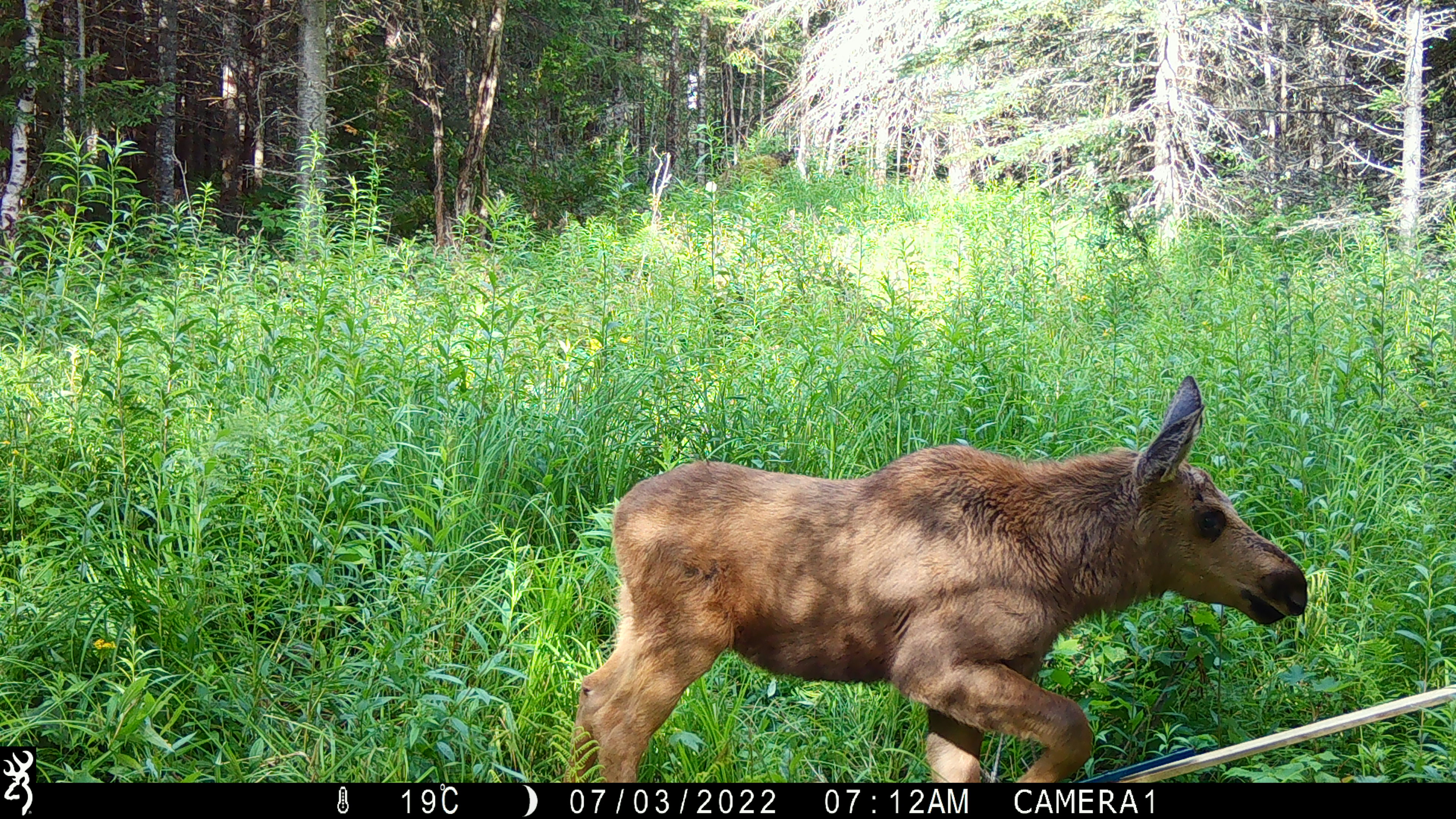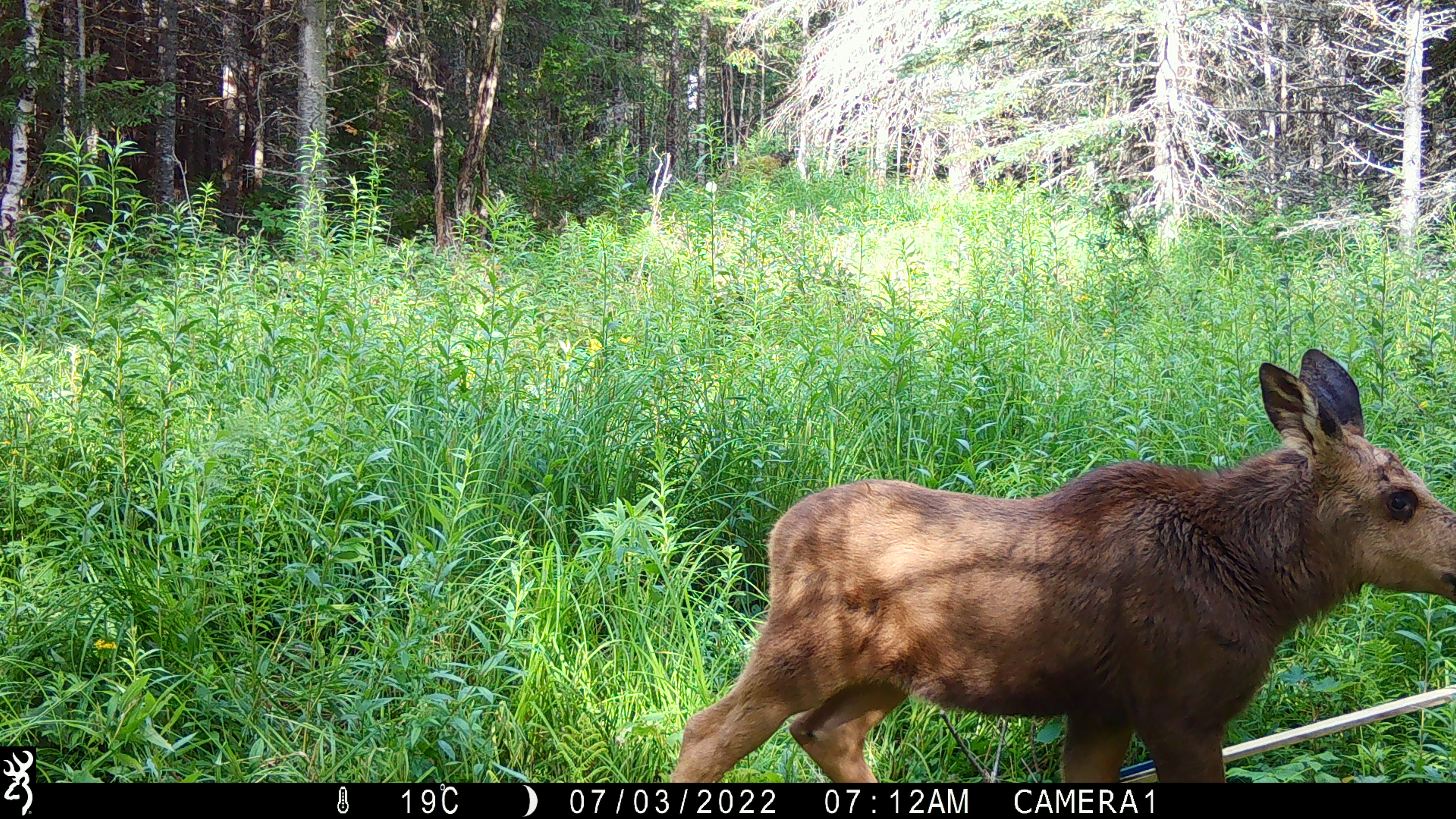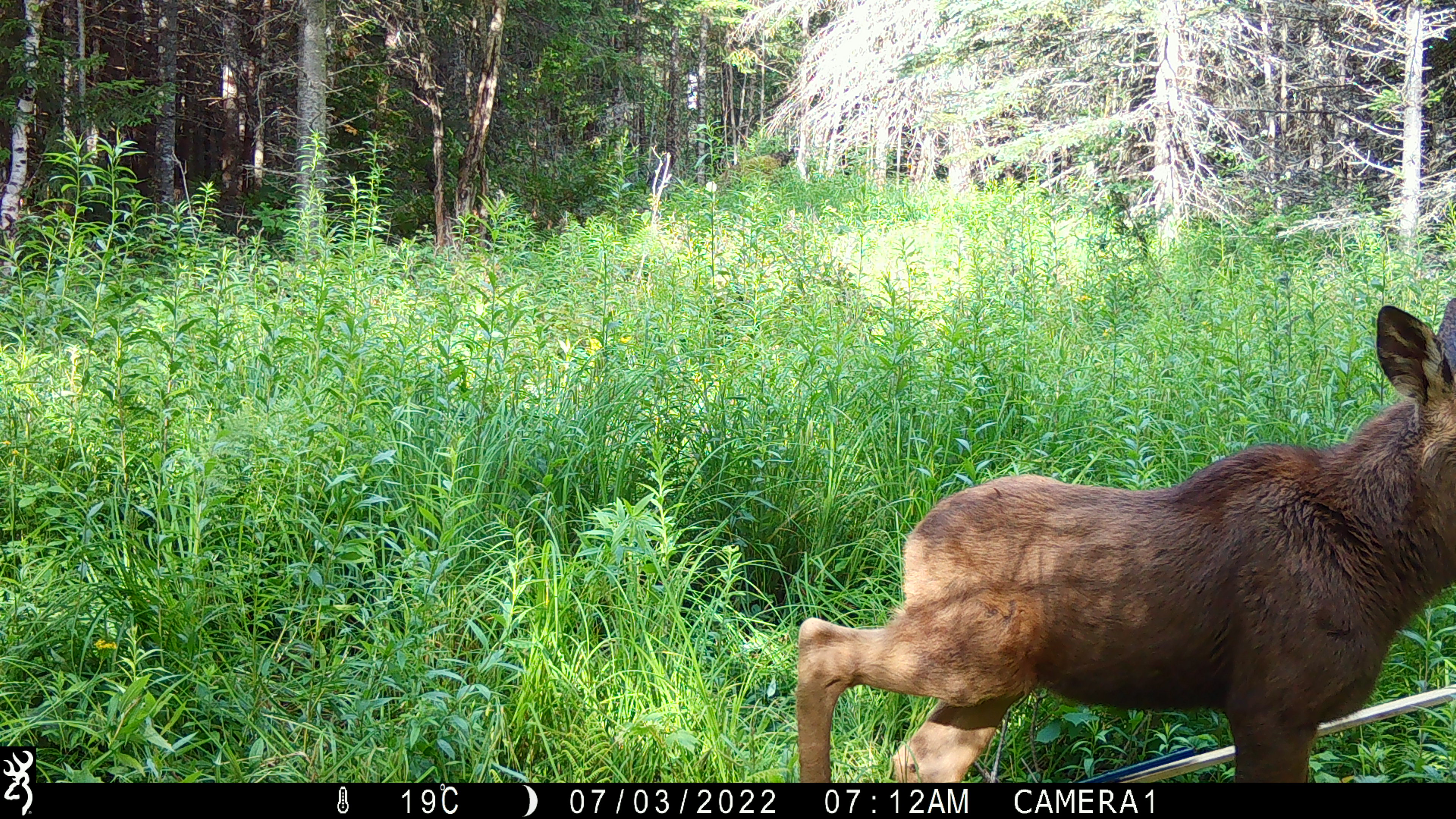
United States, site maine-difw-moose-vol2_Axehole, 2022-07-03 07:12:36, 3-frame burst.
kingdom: Animalia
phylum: Chordata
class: Mammalia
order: Artiodactyla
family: Cervidae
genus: Alces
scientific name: Alces alces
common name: moose